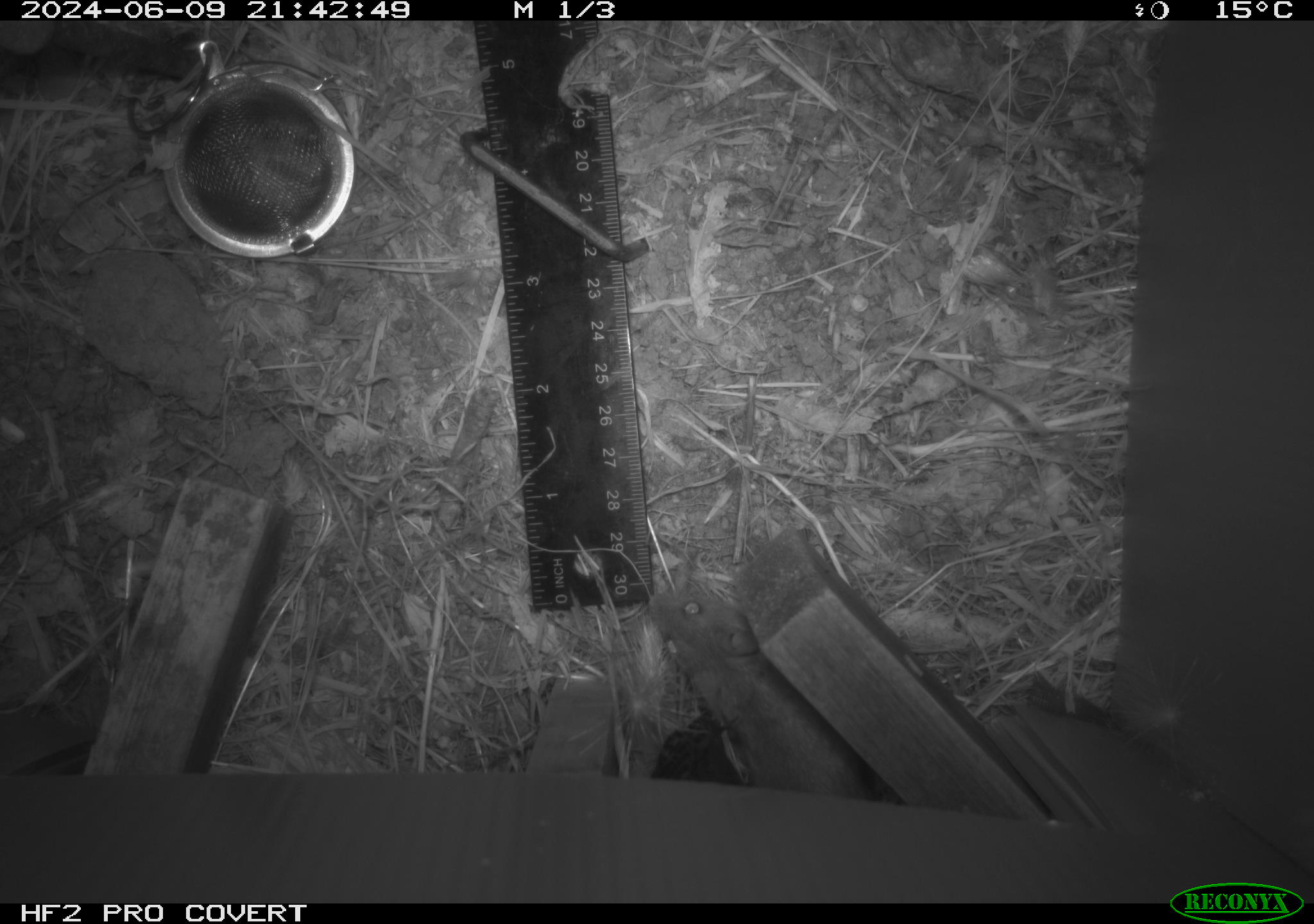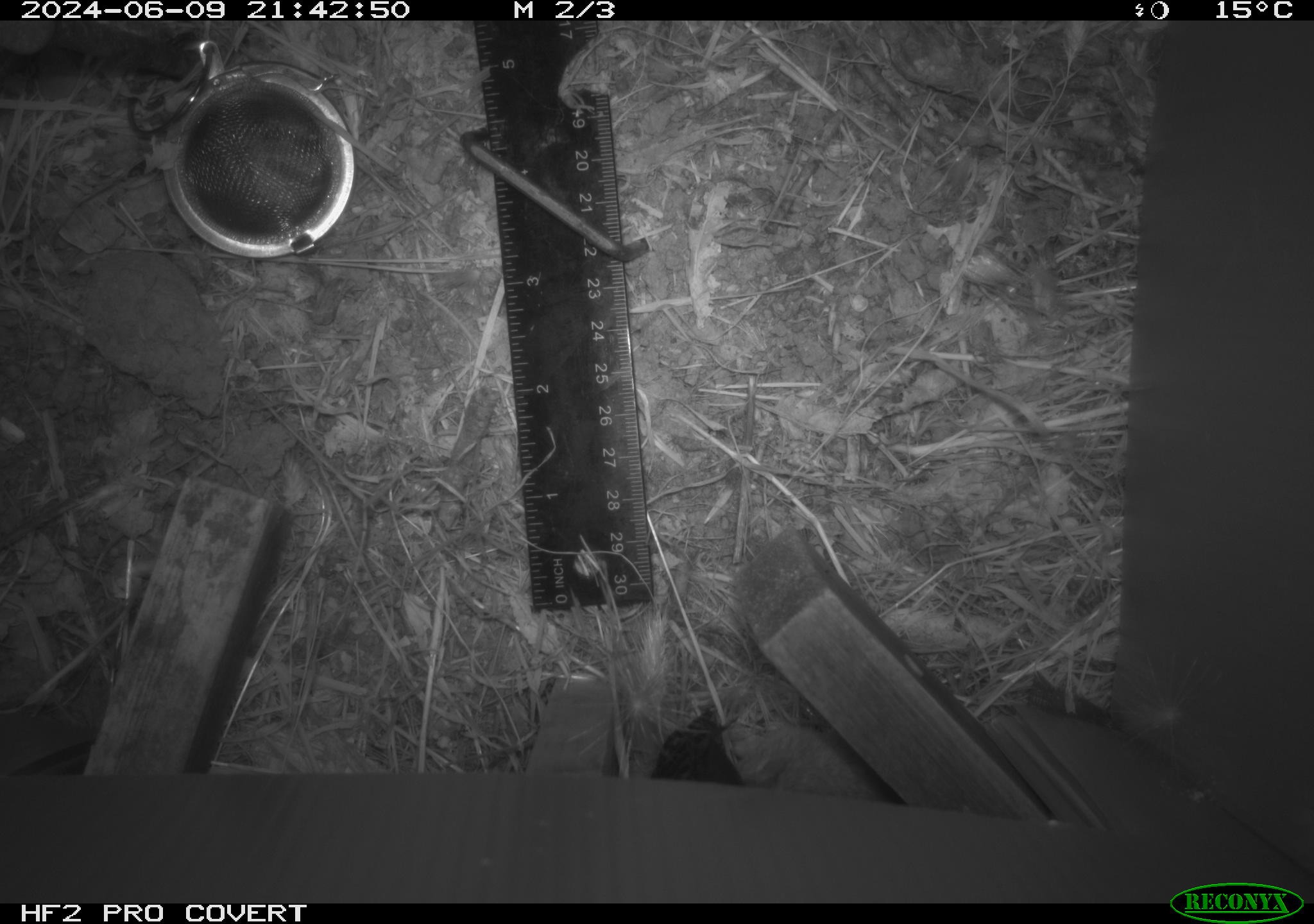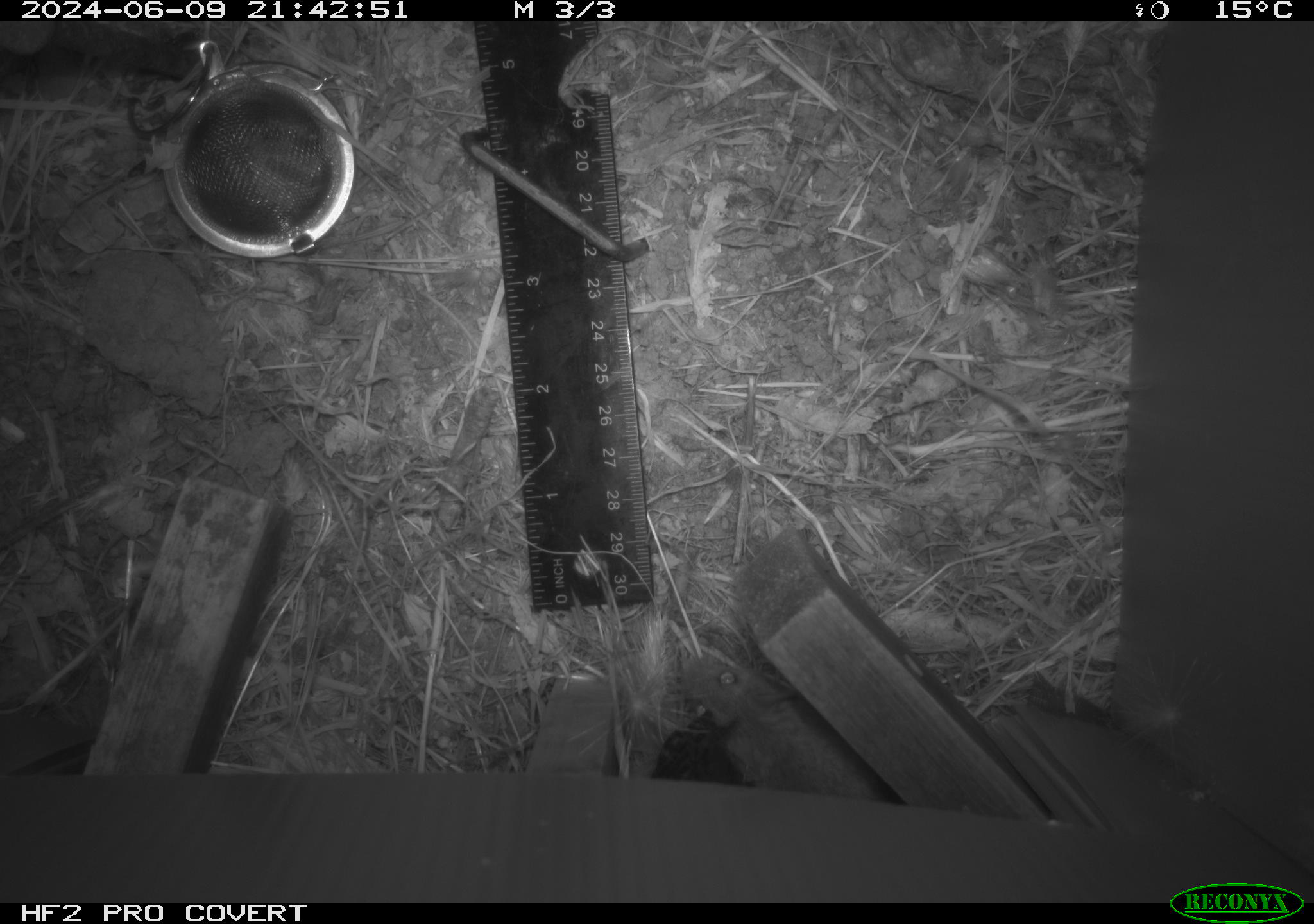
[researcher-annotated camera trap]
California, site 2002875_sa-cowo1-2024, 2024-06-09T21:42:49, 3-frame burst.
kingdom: Animalia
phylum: Chordata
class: Mammalia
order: Rodentia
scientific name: Rodentia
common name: mouse species